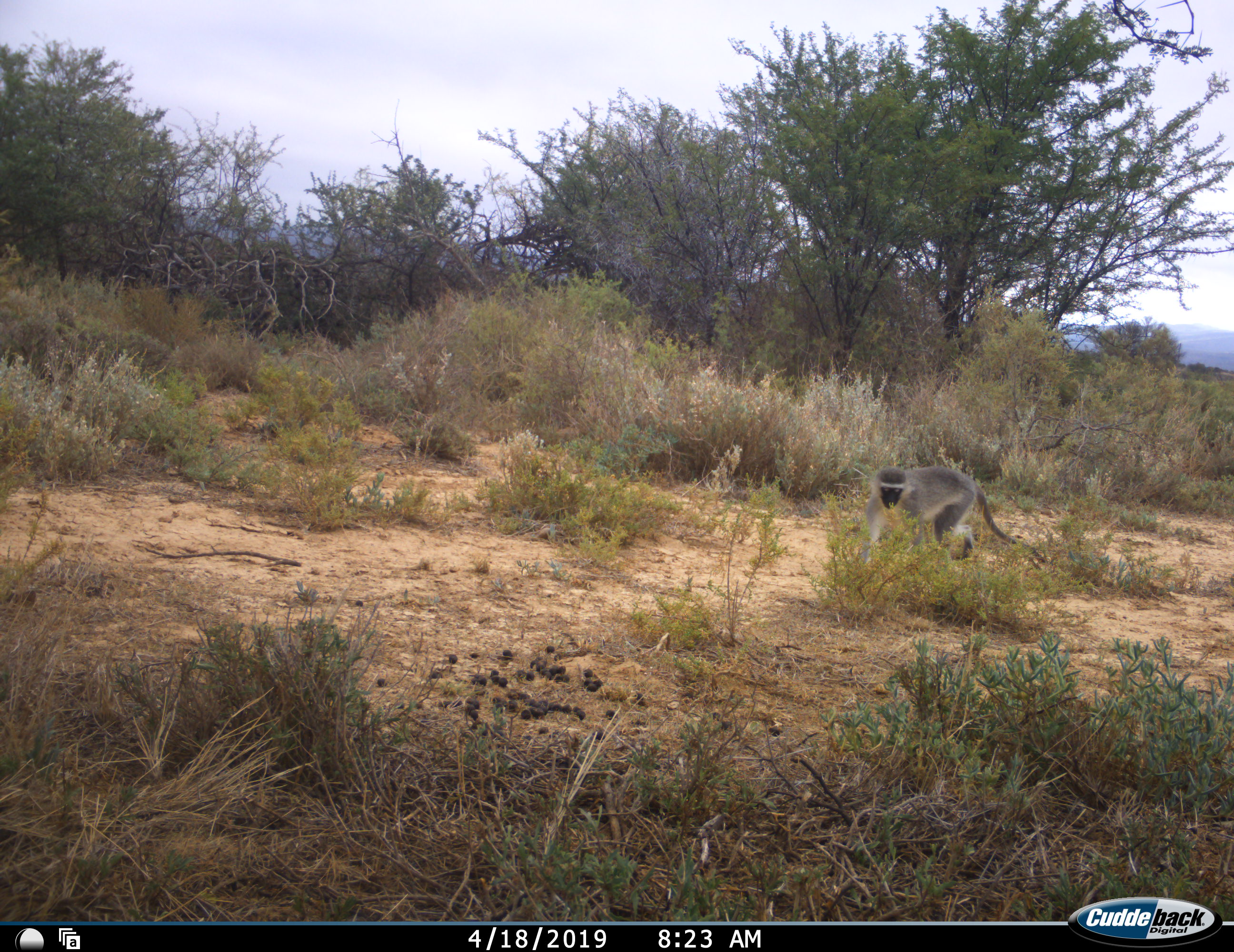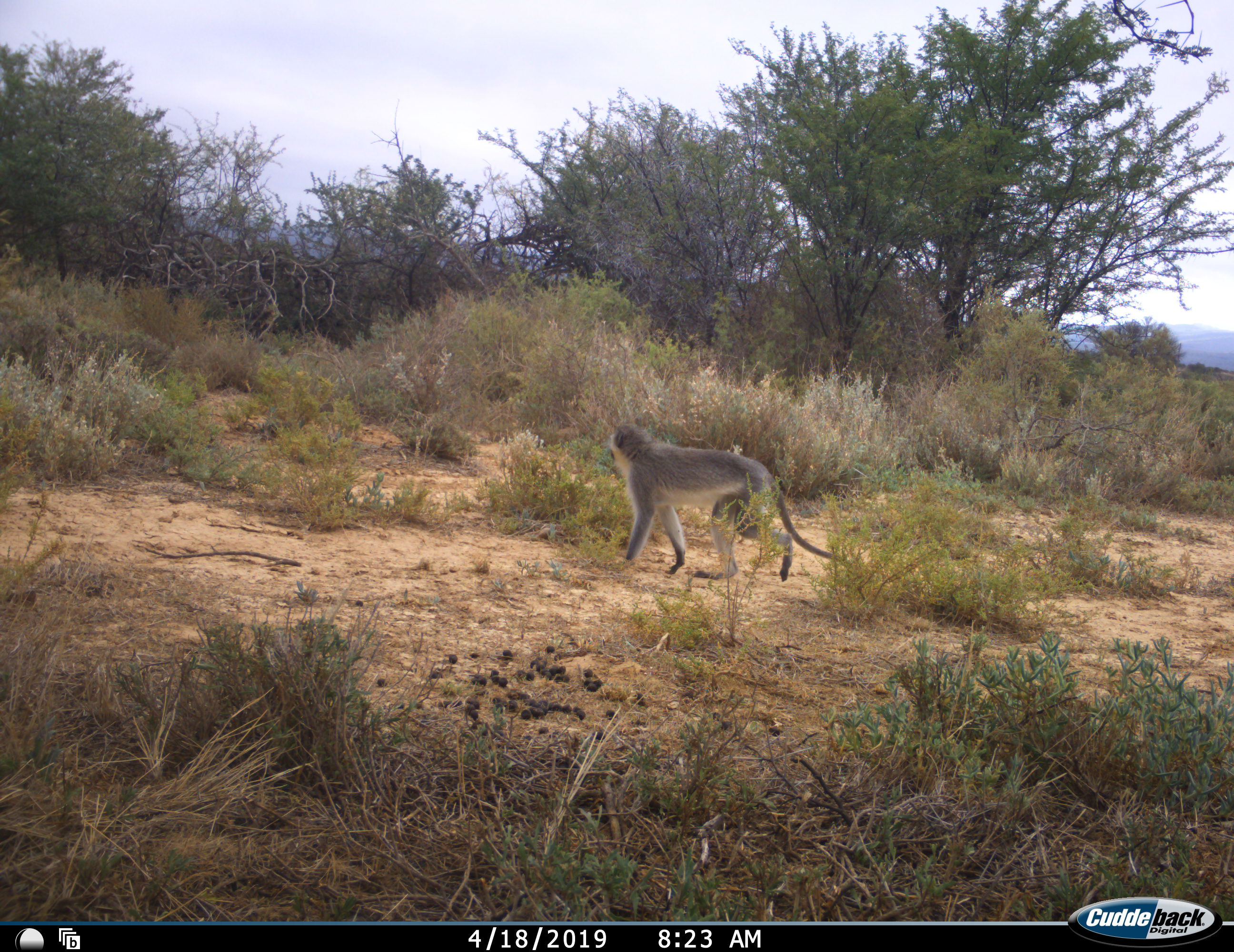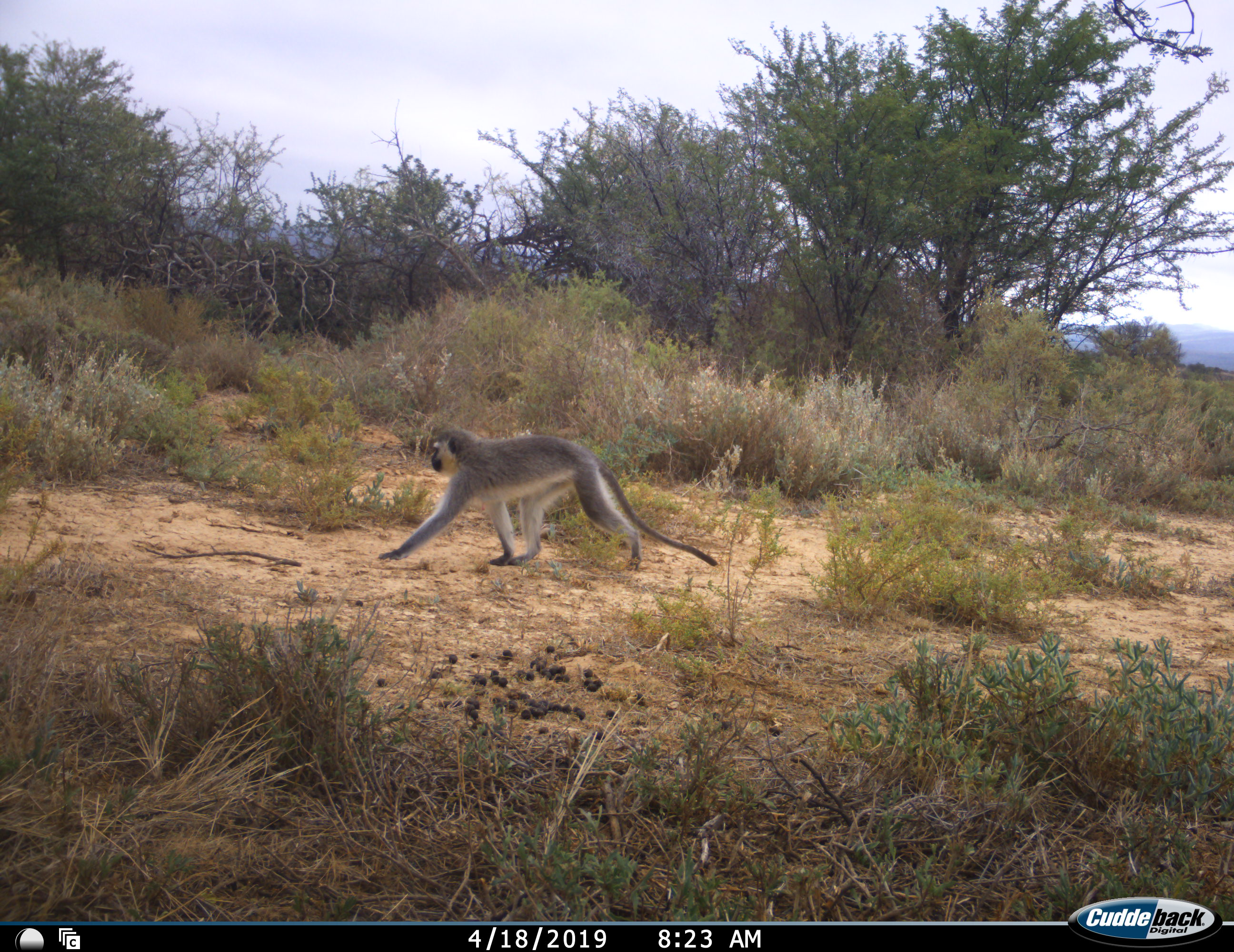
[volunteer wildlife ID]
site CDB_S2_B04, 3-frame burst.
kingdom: Animalia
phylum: Chordata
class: Mammalia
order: Primates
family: Cercopithecidae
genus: Chlorocebus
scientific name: Chlorocebus pygerythrus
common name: vervet monkey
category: monkeyvervet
Monkeyvervet (vervet monkey) (Chlorocebus pygerythrus), count 1. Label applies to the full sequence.